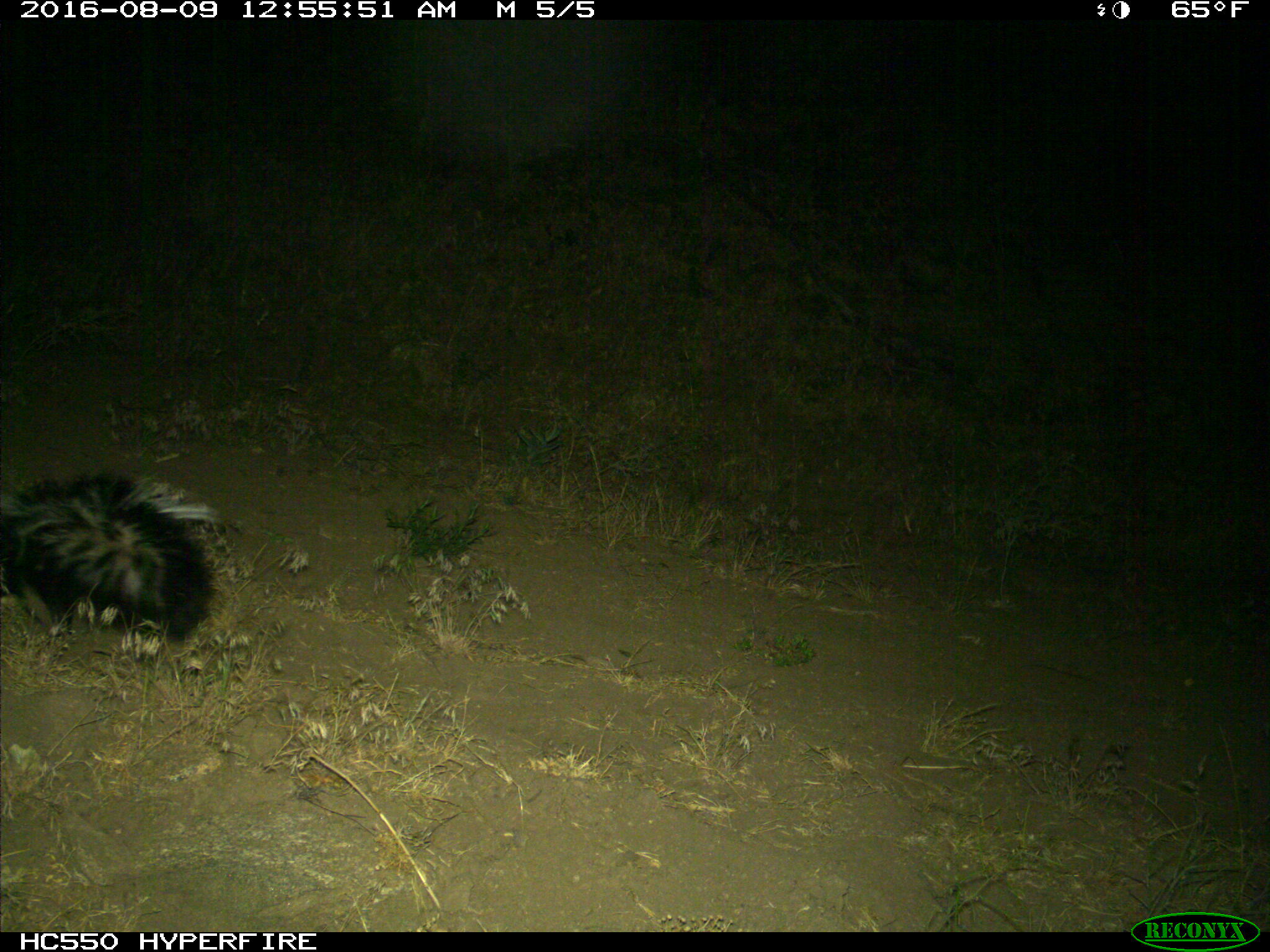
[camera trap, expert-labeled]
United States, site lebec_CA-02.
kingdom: Animalia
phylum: Chordata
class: Mammalia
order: Carnivora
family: Mephitidae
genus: Mephitis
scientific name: Mephitis mephitis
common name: striped skunk